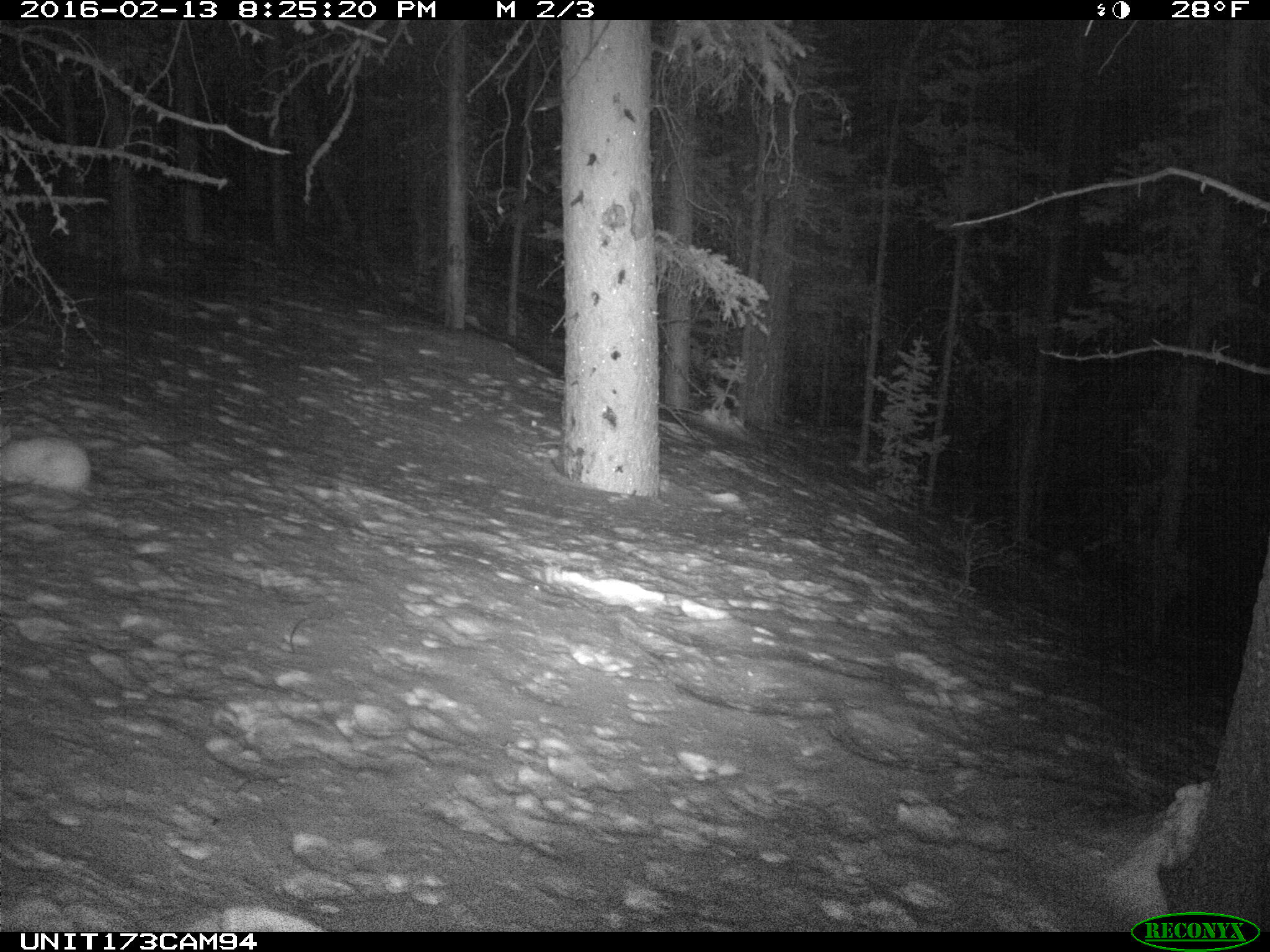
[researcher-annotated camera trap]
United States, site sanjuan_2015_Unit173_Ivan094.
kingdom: Animalia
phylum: Chordata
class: Mammalia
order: Lagomorpha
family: Leporidae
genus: Lepus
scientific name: Lepus americanus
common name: snowshoe hare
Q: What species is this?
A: Lepus americanus (snowshoe hare).